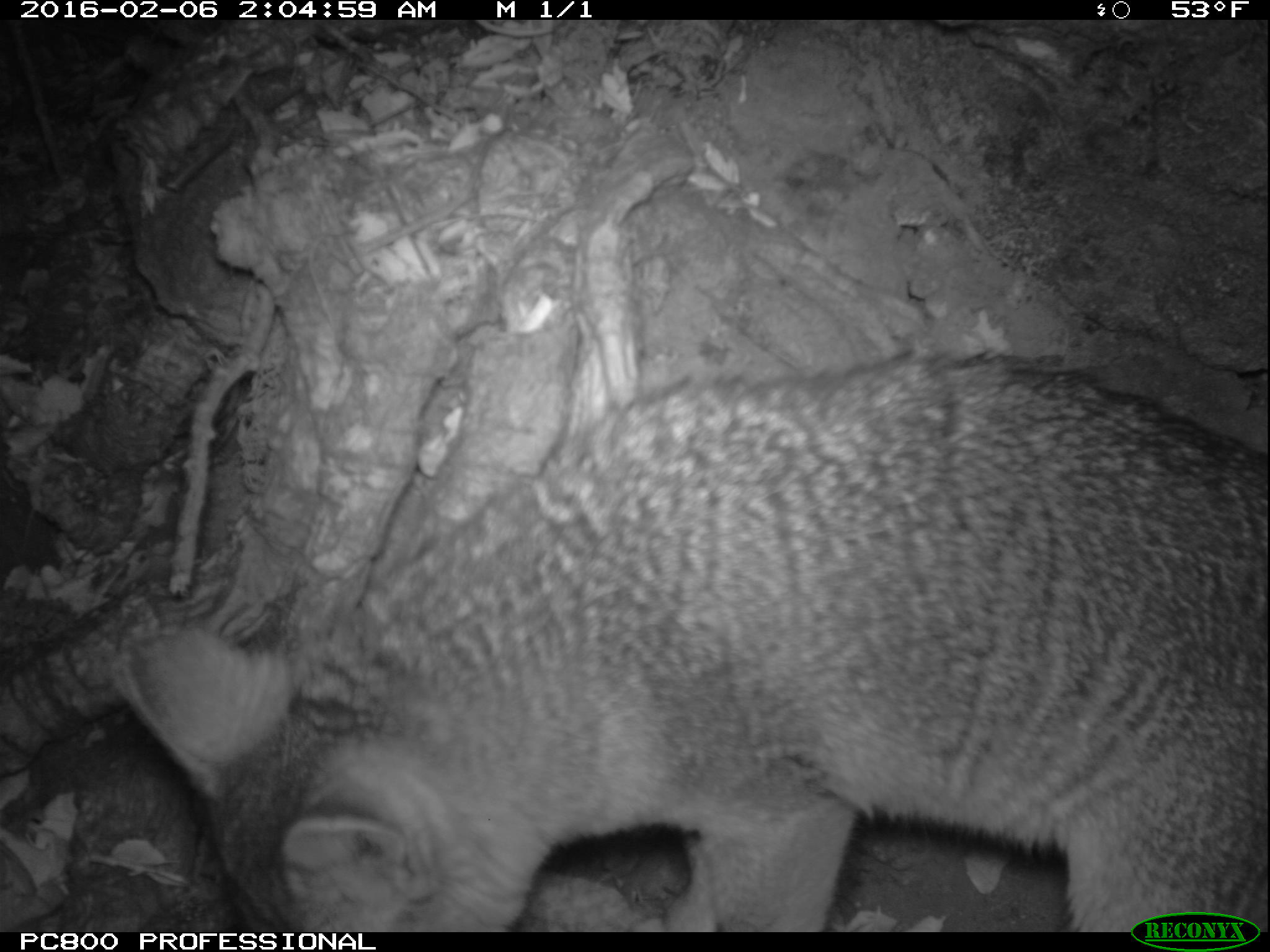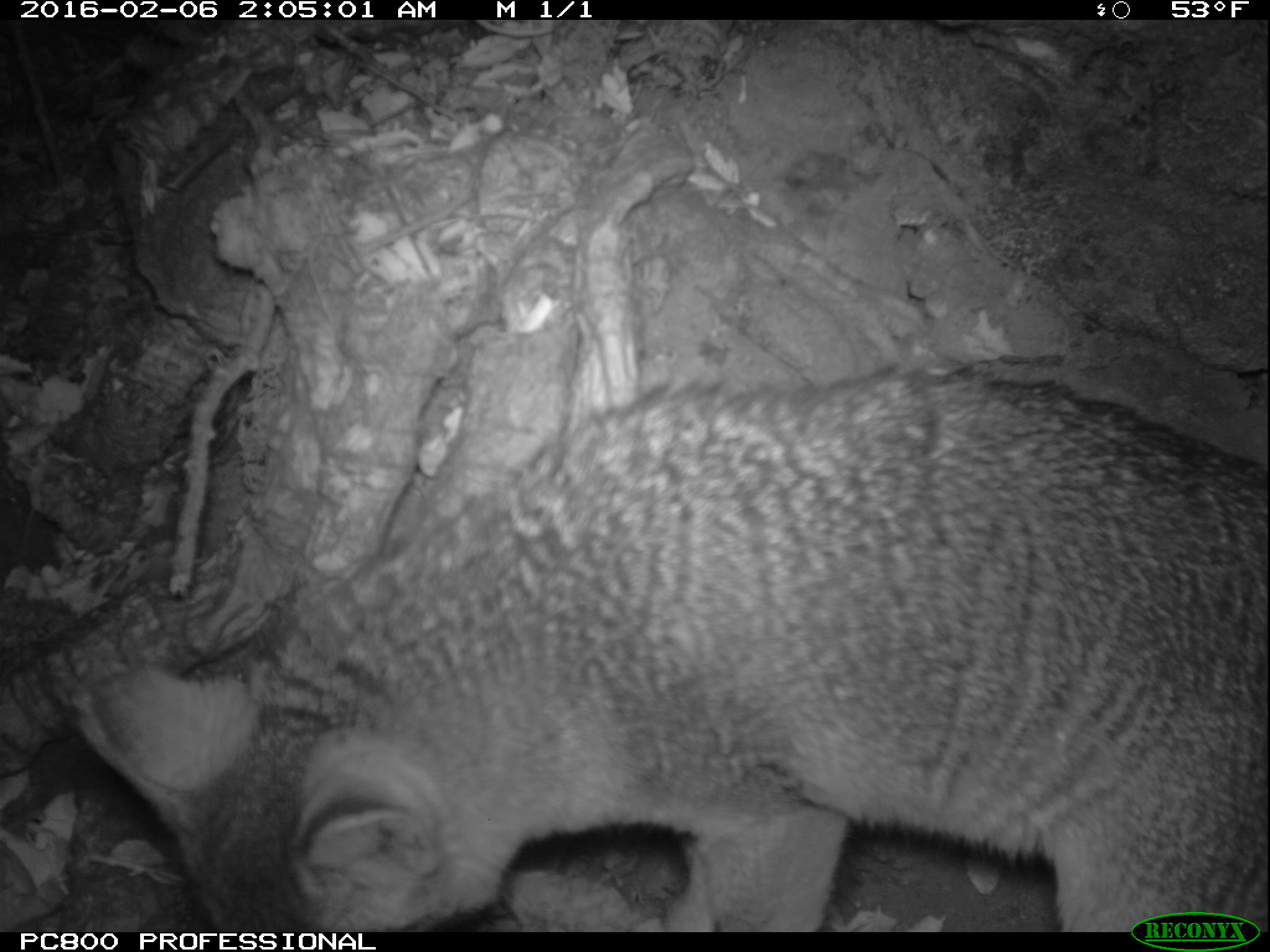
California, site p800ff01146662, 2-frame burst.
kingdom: Animalia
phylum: Chordata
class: Mammalia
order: Carnivora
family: Canidae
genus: Urocyon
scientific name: Urocyon littoralis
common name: island fox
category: fox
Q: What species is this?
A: Fox (island fox) (Urocyon littoralis).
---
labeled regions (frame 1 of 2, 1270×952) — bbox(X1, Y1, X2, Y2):
fox: bbox(113, 352, 1269, 931)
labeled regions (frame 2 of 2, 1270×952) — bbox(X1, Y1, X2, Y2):
fox: bbox(67, 358, 1269, 930)